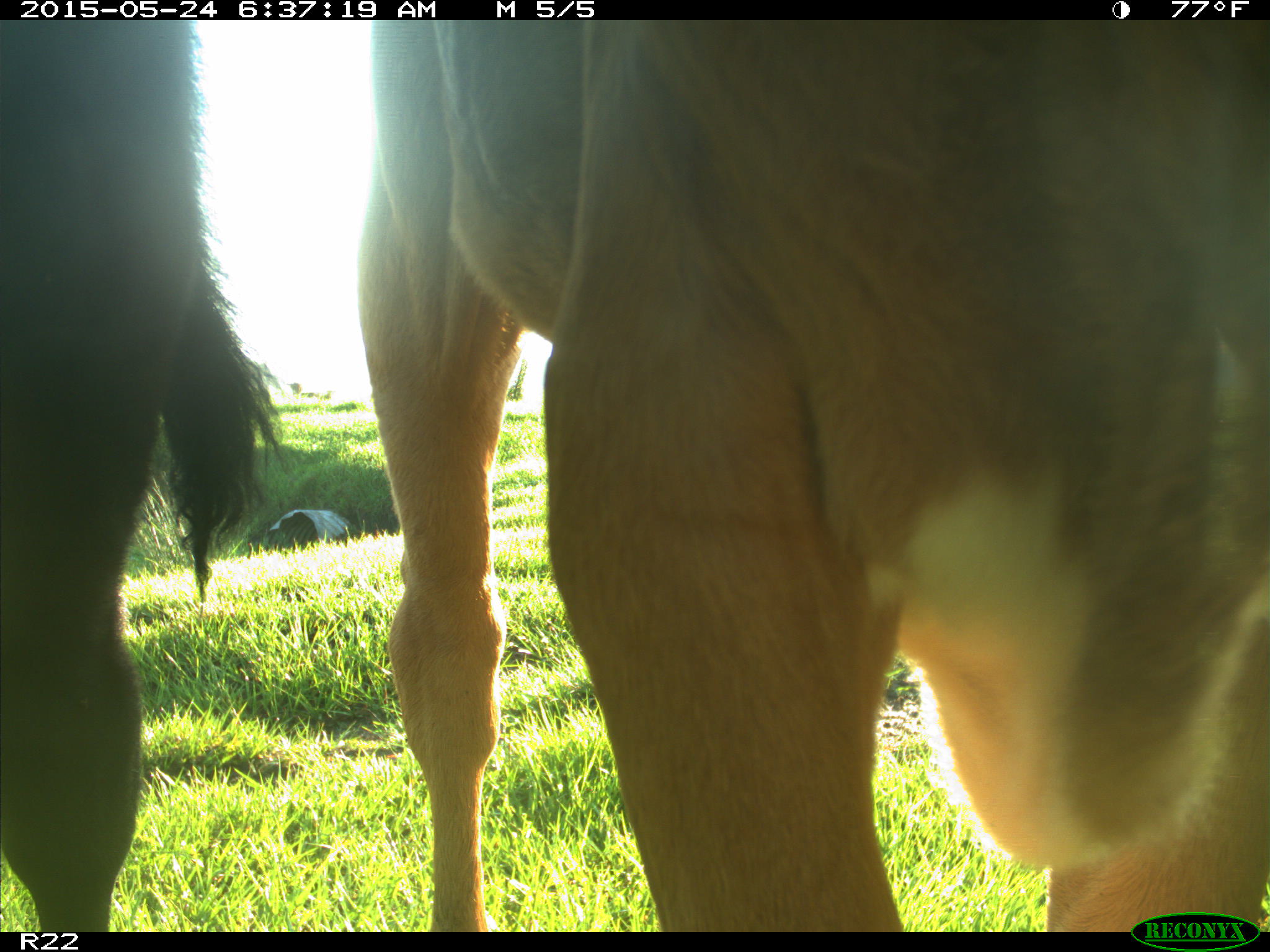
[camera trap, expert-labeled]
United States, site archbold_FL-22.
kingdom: Animalia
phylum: Chordata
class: Mammalia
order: Artiodactyla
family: Bovidae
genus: Bos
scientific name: Bos taurus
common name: domestic cow